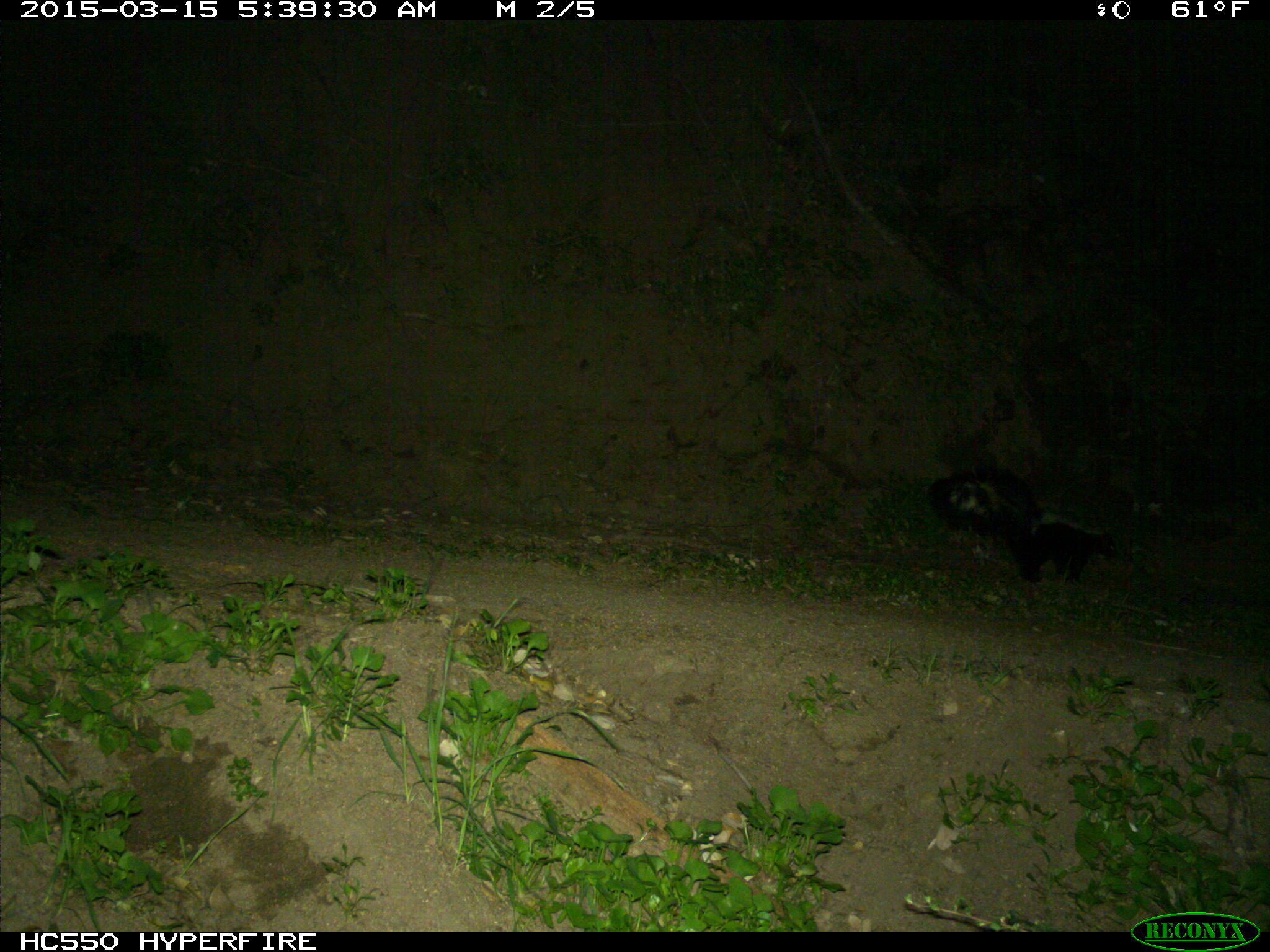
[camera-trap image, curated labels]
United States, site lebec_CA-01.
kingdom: Animalia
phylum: Chordata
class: Mammalia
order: Carnivora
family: Mephitidae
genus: Mephitis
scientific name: Mephitis mephitis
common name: striped skunk